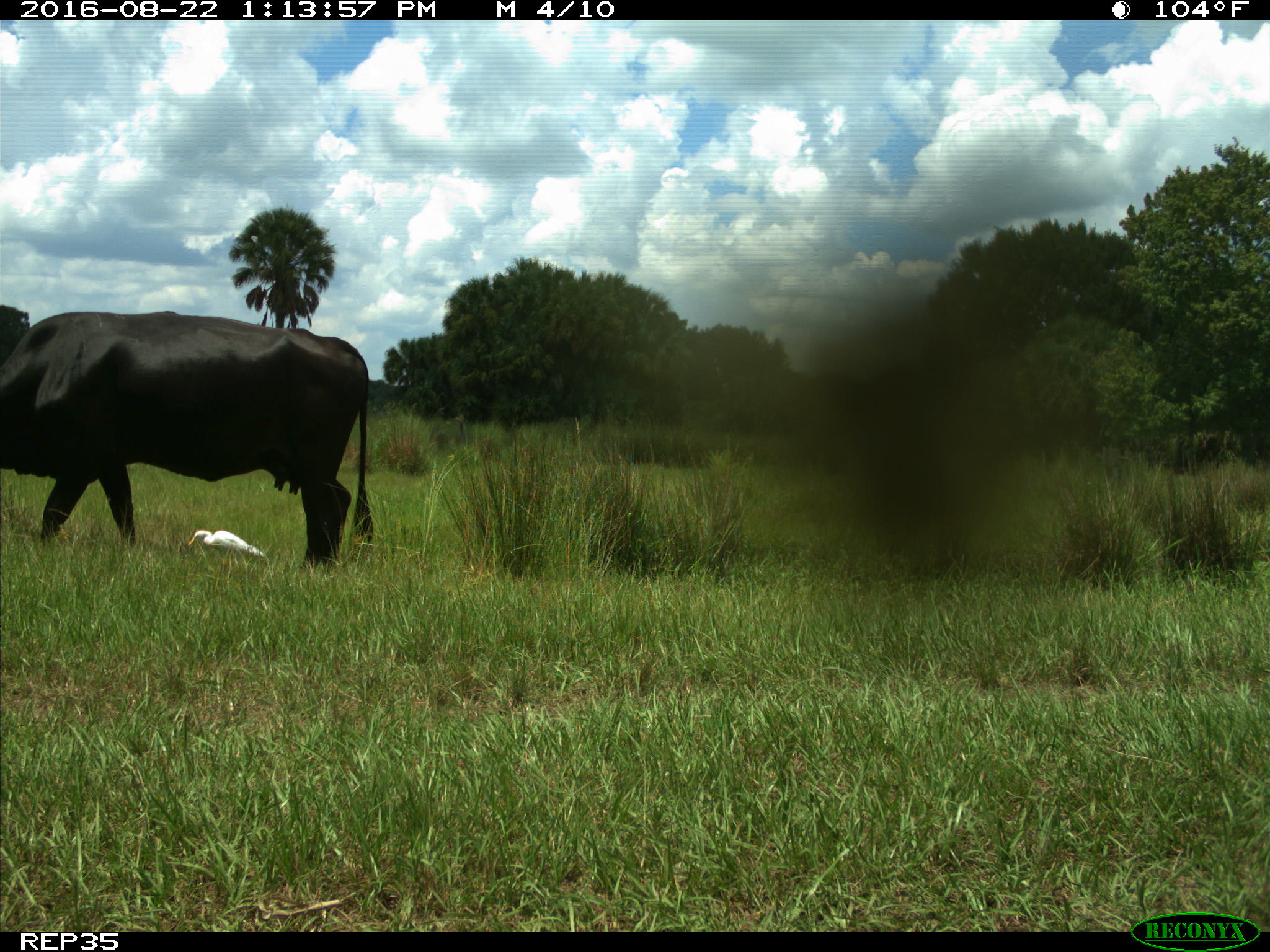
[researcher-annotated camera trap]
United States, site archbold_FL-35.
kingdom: Animalia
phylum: Chordata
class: Mammalia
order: Artiodactyla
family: Bovidae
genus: Bos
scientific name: Bos taurus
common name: domestic cow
Bos taurus (domestic cow).